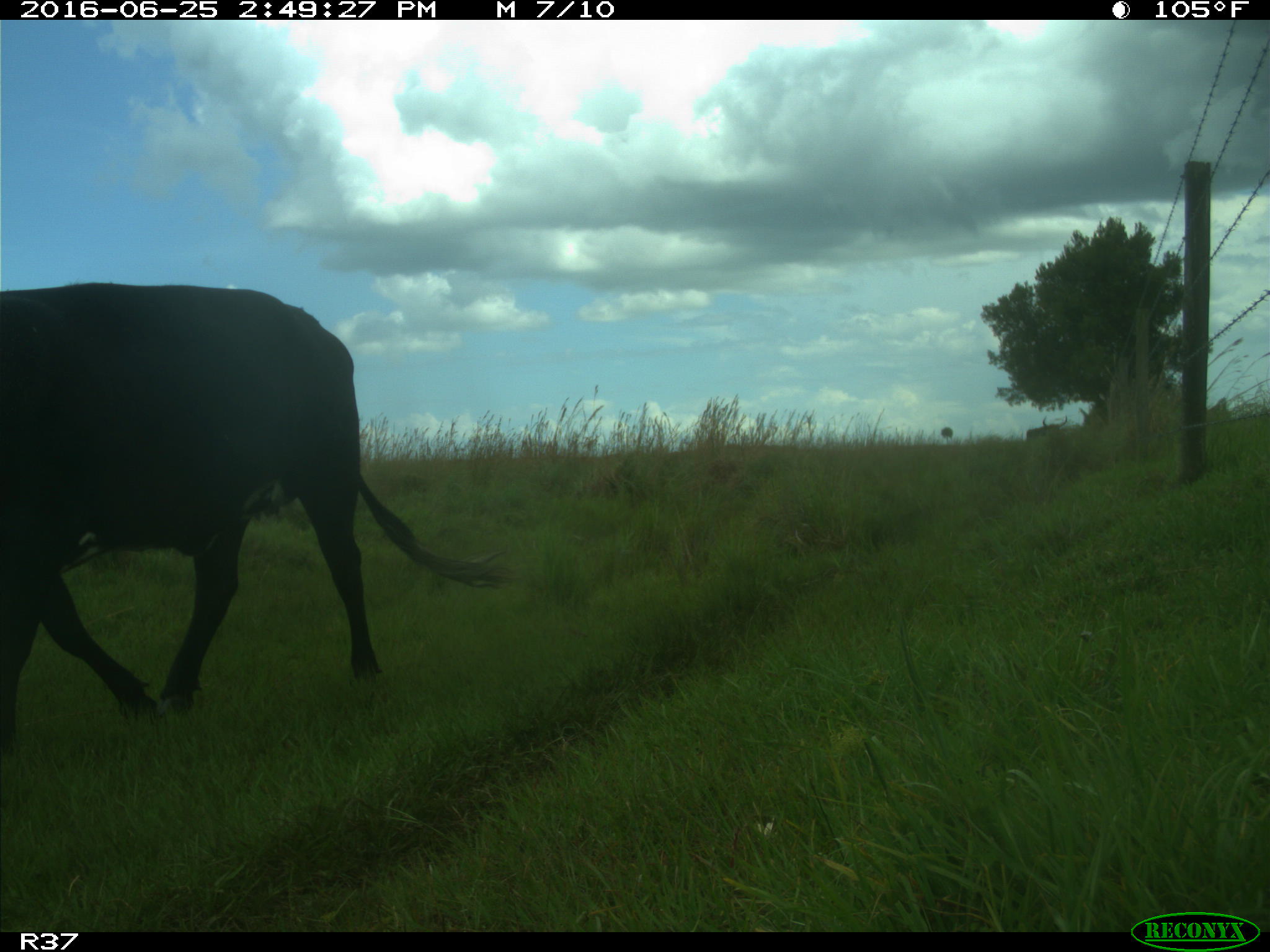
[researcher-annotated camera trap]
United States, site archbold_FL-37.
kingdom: Animalia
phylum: Chordata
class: Mammalia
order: Artiodactyla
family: Bovidae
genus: Bos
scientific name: Bos taurus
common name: domestic cow